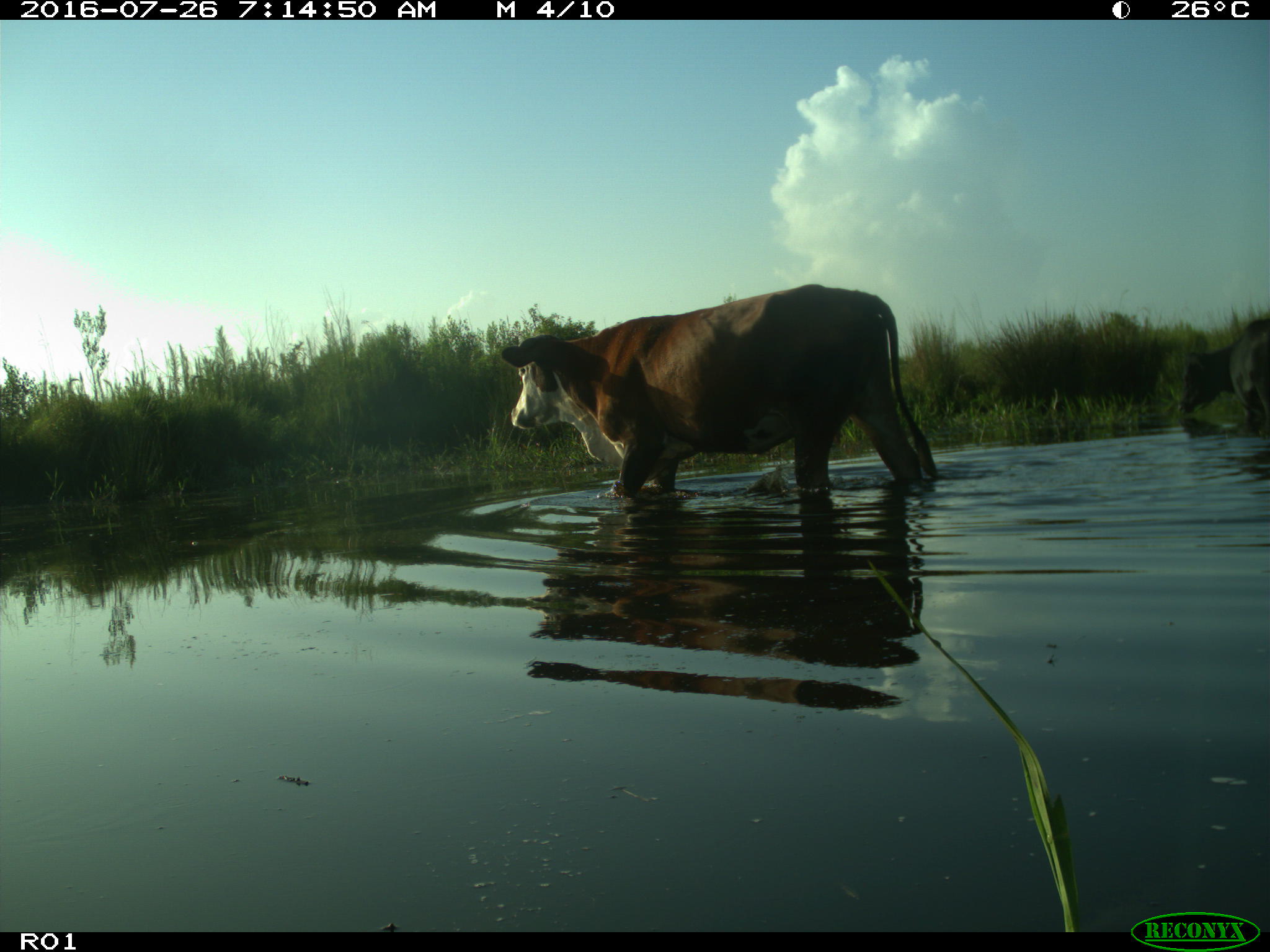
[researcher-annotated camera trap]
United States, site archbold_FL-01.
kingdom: Animalia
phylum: Chordata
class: Mammalia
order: Artiodactyla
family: Bovidae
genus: Bos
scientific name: Bos taurus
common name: domestic cow